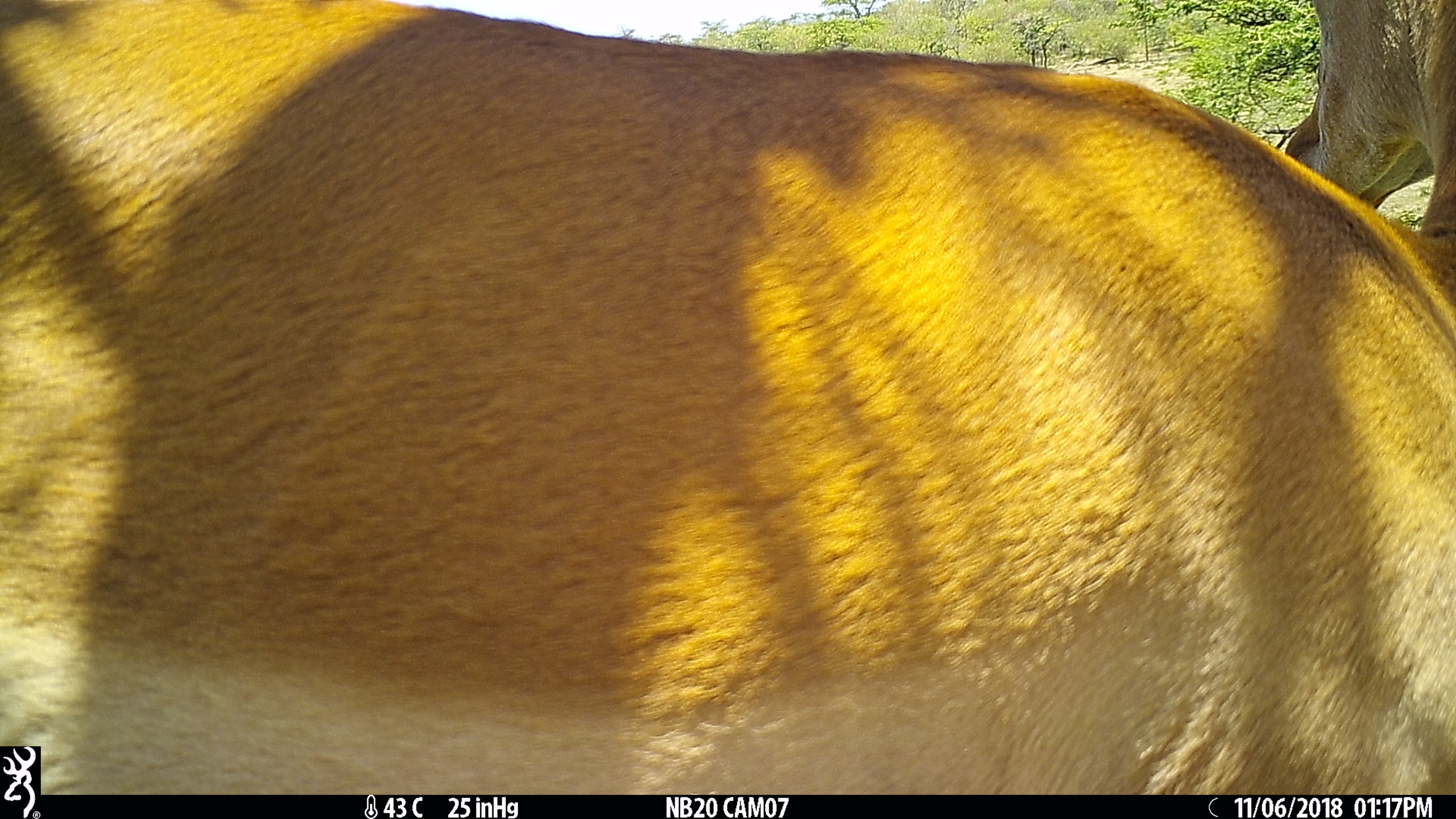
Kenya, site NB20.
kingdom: Animalia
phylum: Chordata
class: Mammalia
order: Artiodactyla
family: Bovidae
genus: Aepyceros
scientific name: Aepyceros melampus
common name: impala